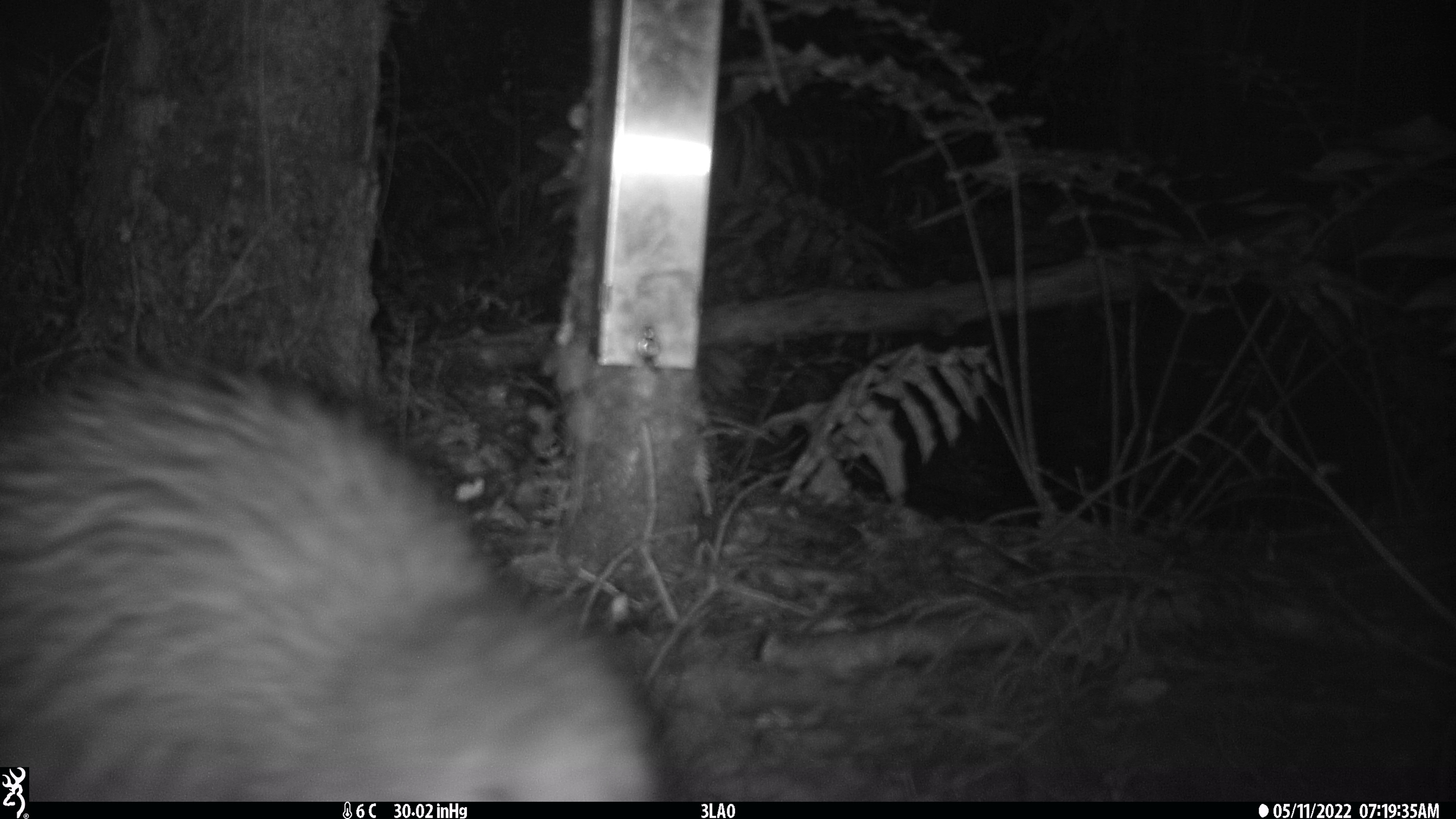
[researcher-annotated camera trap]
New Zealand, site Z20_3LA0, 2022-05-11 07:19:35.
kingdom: Animalia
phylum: Chordata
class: Aves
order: Apterygiformes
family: Apterygidae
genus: Apteryx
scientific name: Apteryx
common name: kiwi